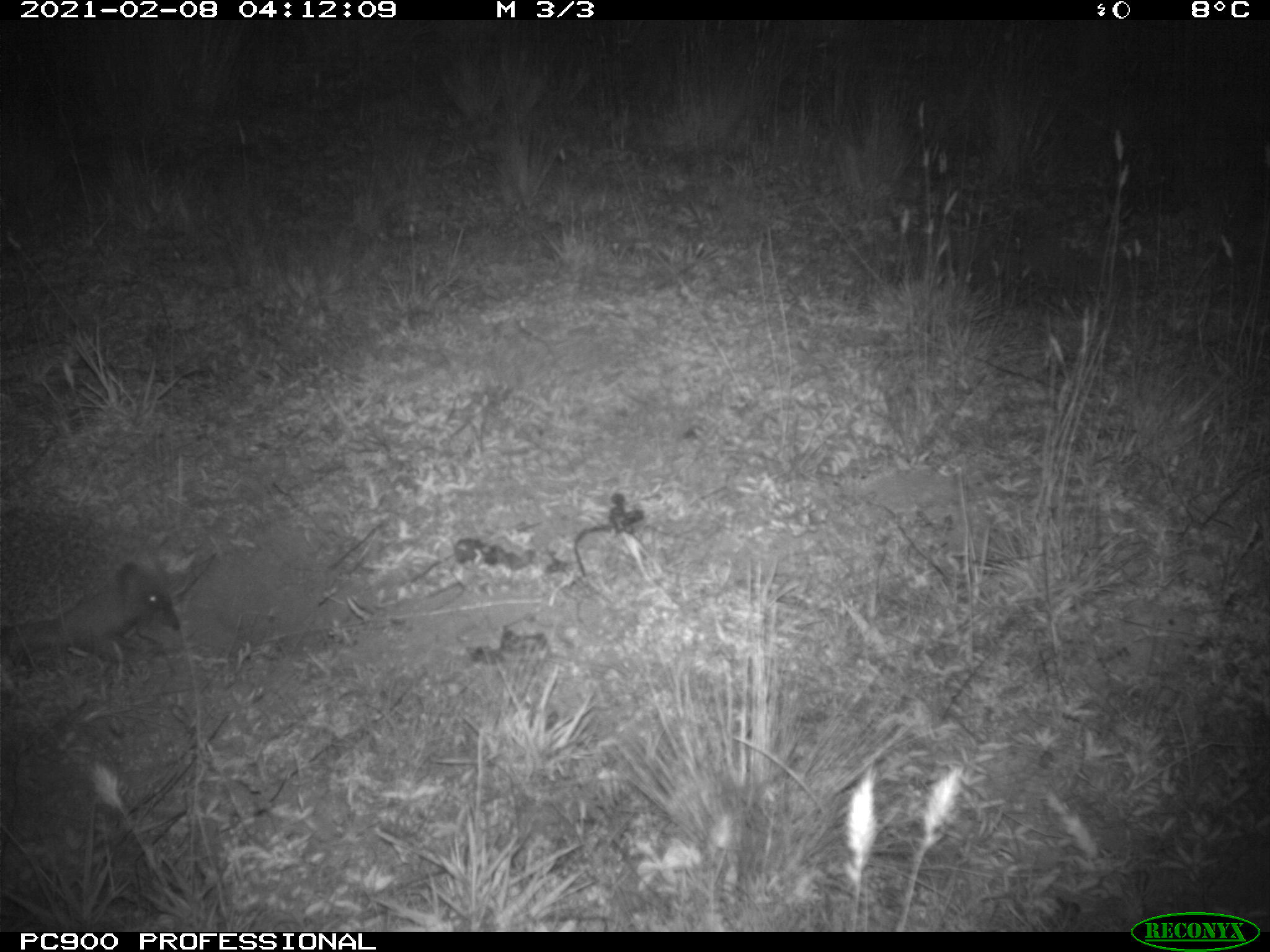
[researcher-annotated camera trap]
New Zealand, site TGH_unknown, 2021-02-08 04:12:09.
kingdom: Animalia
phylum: Chordata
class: Mammalia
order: Eulipotyphla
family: Erinaceidae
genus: Erinaceus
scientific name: Erinaceus europaeus europaeus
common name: european hedgehog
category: hedgehog